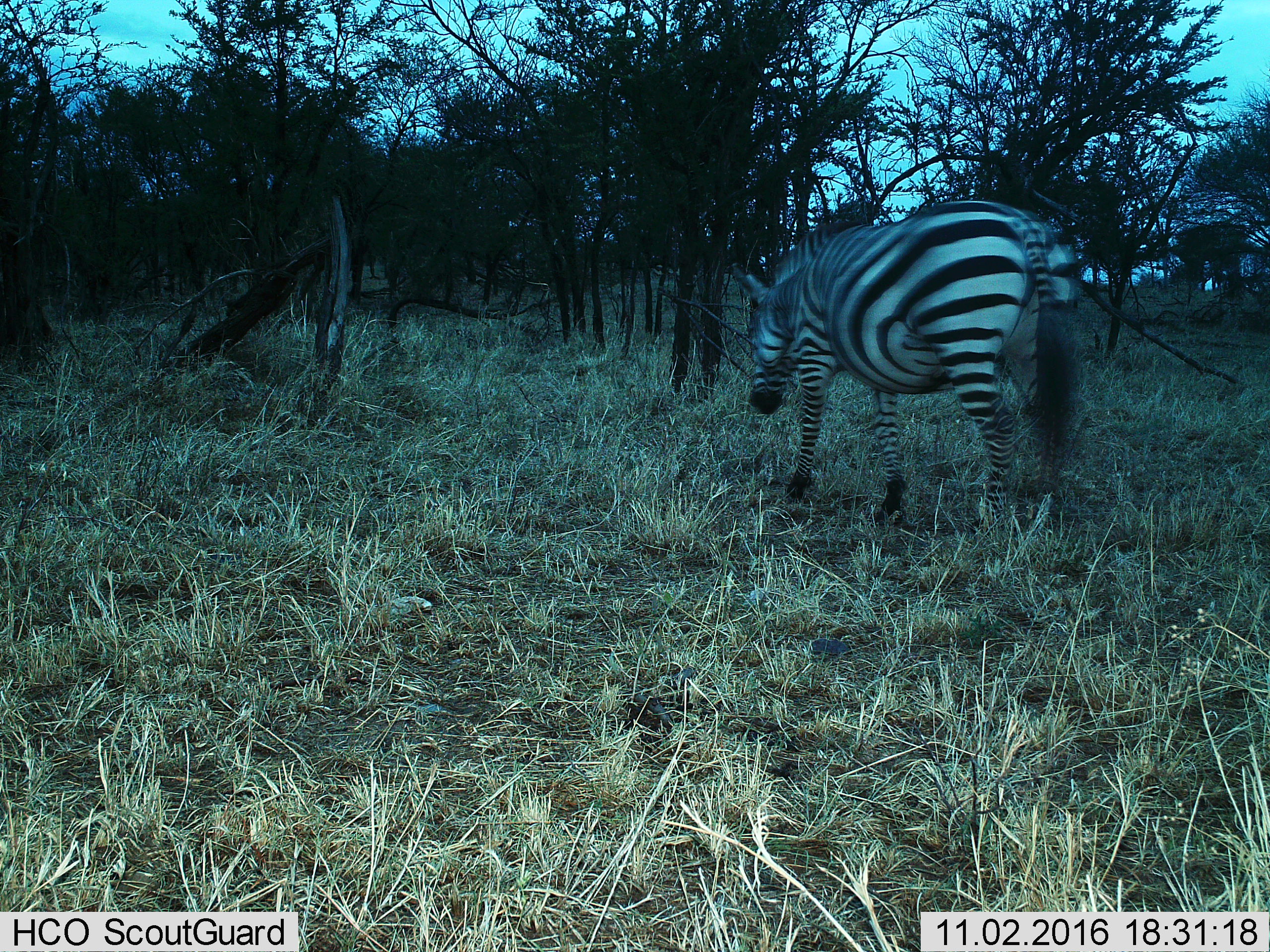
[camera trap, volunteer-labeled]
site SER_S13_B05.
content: unidentified animal